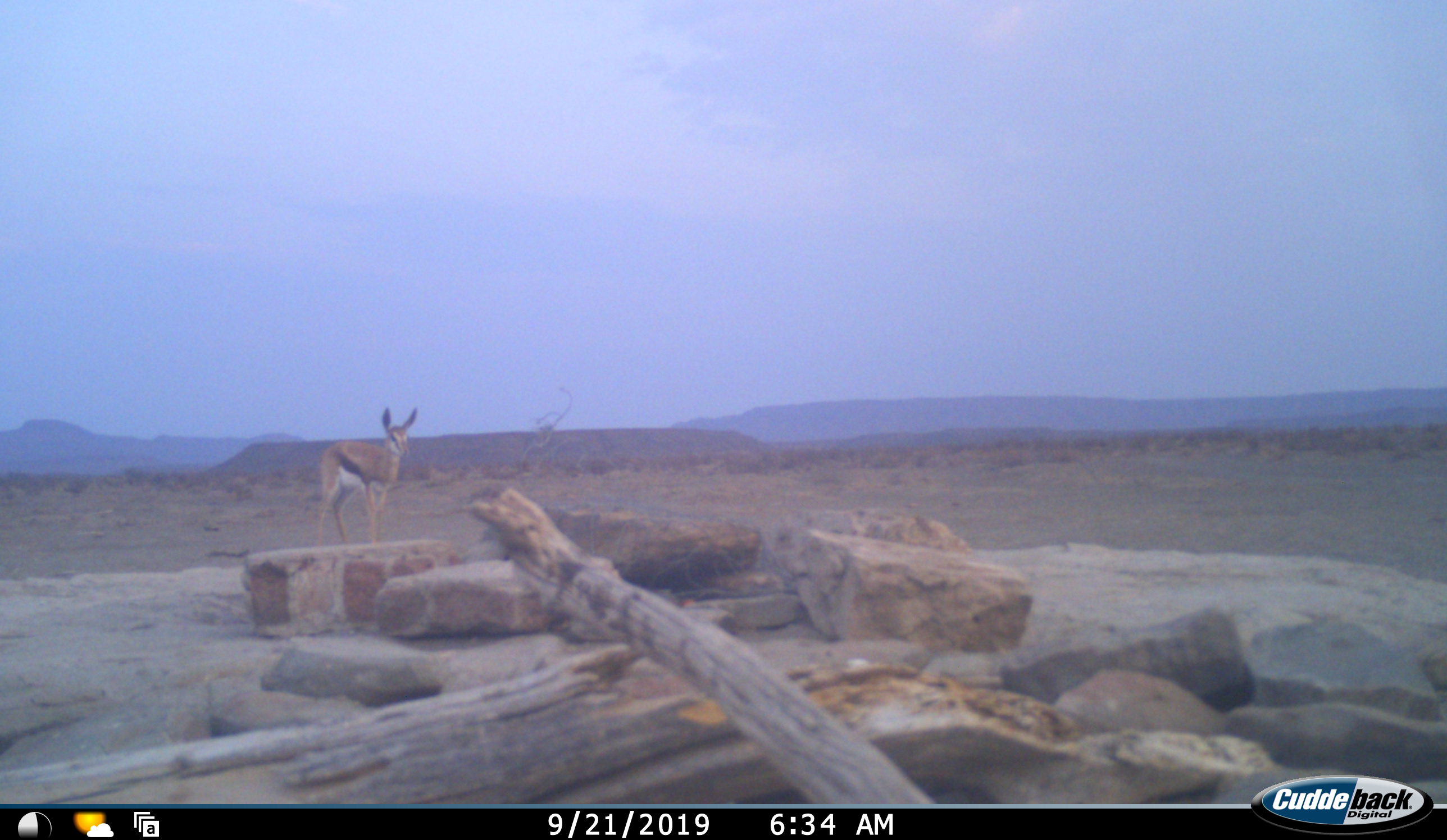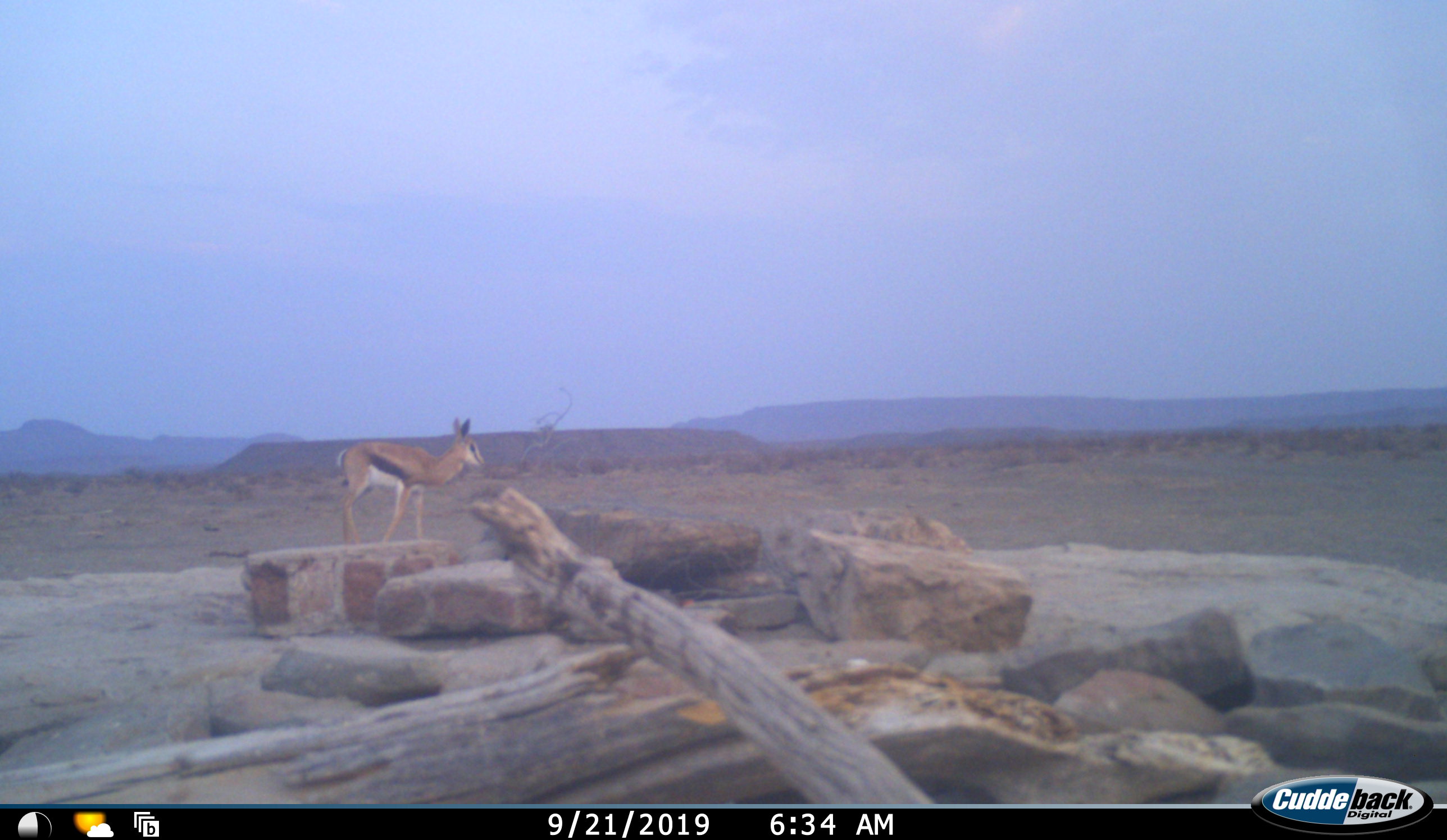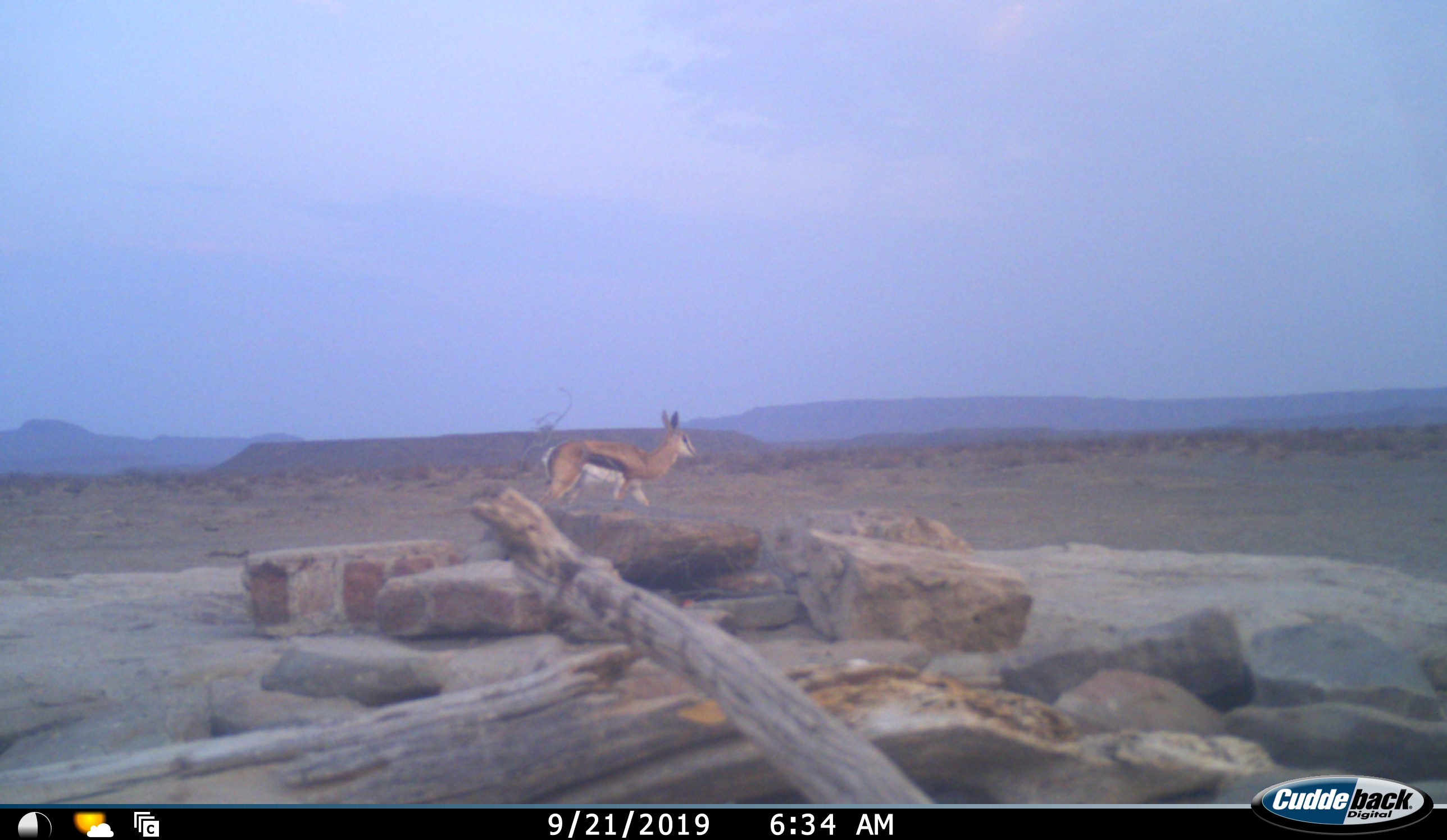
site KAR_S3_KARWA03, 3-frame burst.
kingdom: Animalia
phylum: Chordata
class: Mammalia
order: Artiodactyla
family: Bovidae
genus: Antidorcas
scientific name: Antidorcas marsupialis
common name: springbok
Springbok (Antidorcas marsupialis), count 1. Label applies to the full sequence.